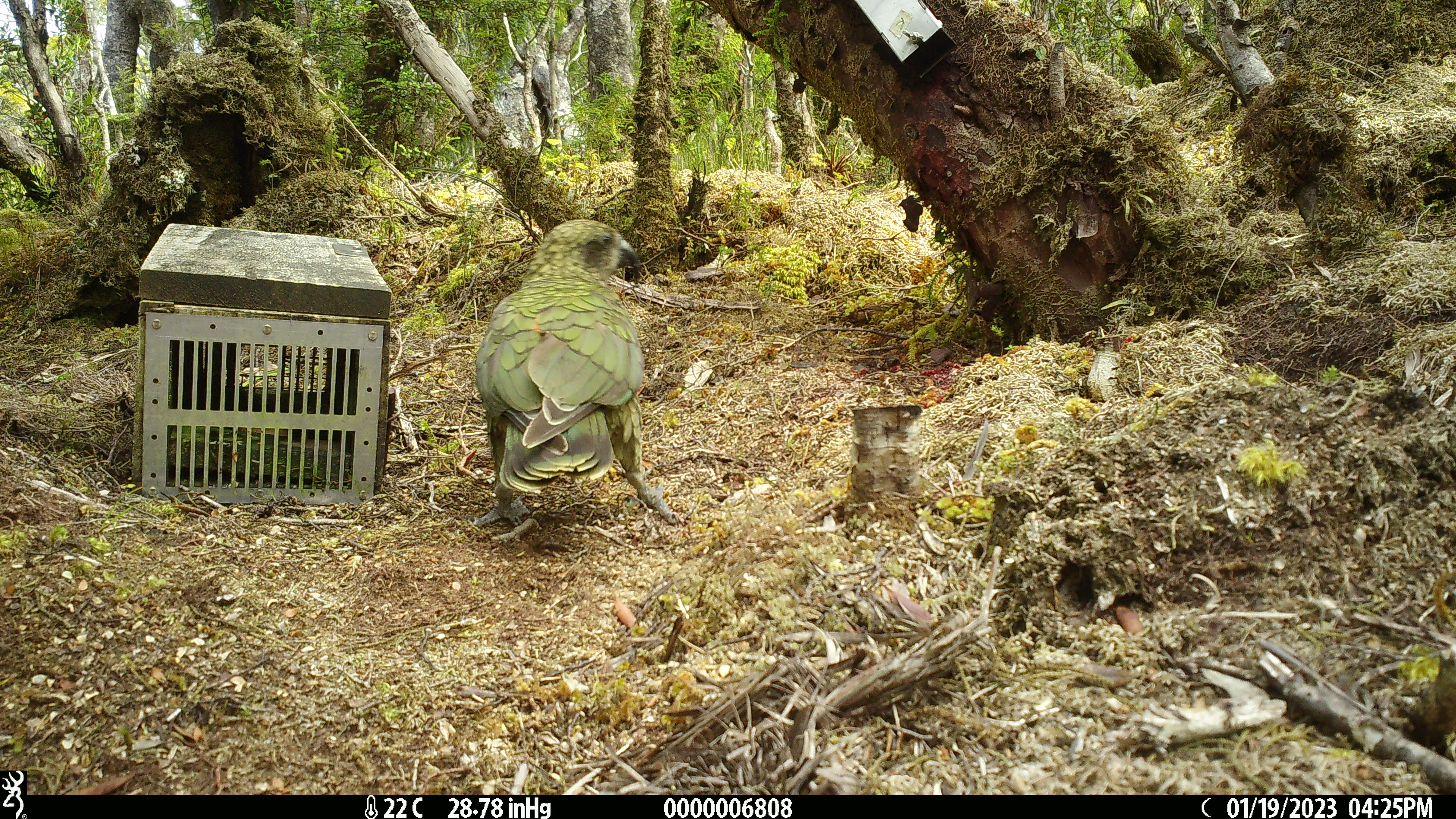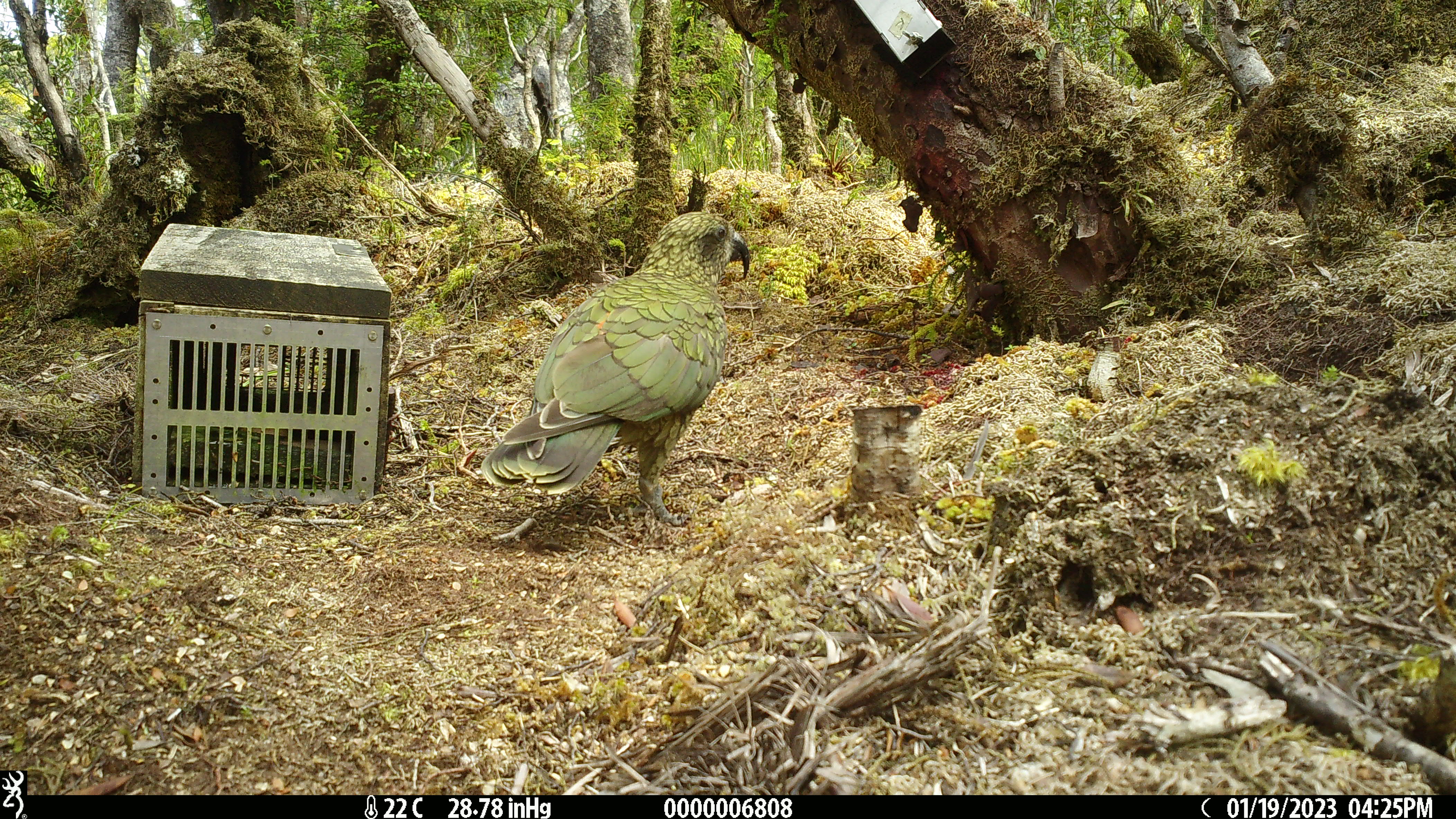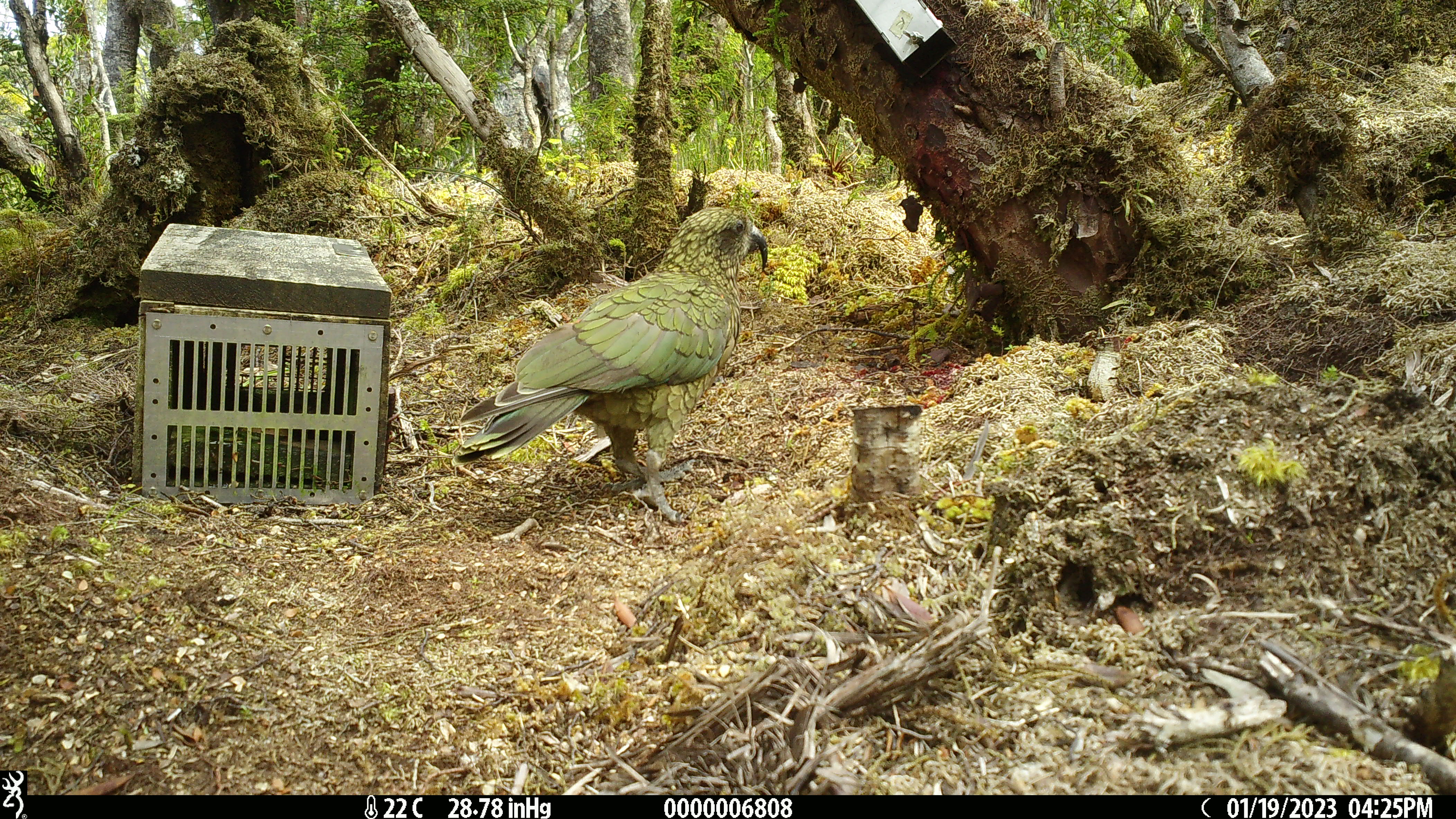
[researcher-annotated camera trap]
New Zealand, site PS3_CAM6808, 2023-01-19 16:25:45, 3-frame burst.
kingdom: Animalia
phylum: Chordata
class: Aves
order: Psittaciformes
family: Strigopidae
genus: Nestor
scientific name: Nestor notabilis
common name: kea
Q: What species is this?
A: Kea (Nestor notabilis).